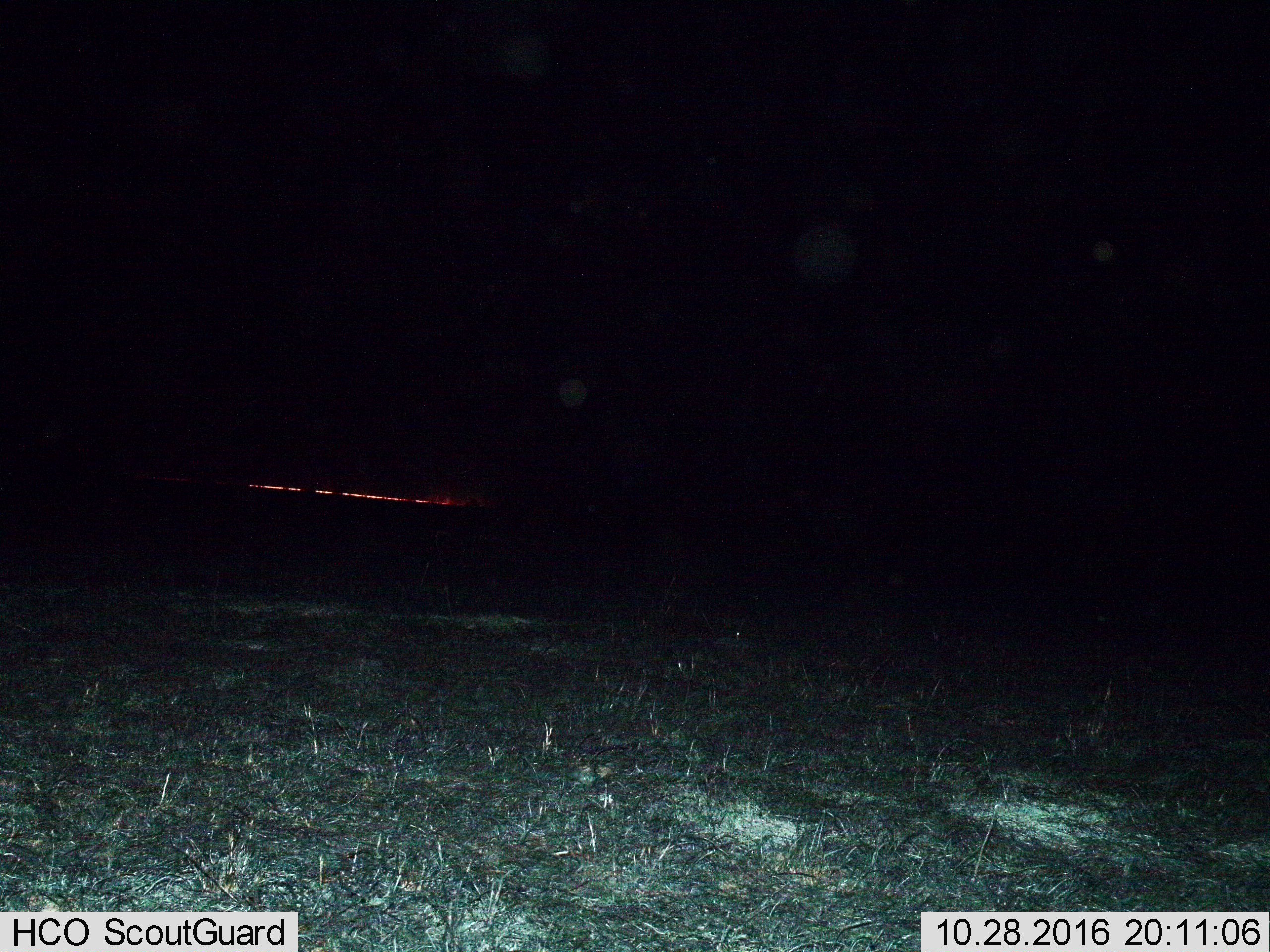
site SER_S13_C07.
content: unidentified animal